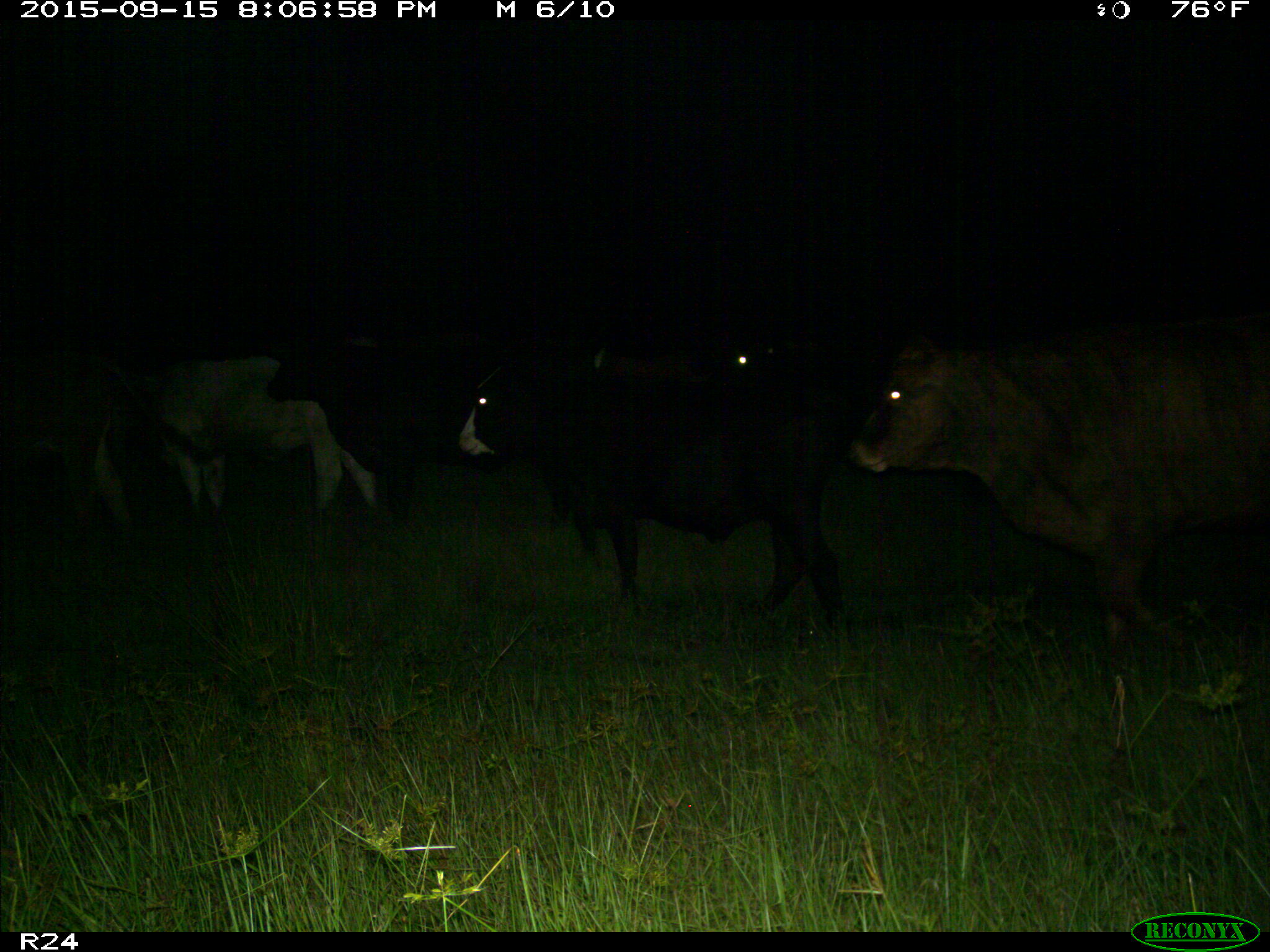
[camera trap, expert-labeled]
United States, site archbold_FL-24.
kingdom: Animalia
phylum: Chordata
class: Mammalia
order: Artiodactyla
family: Bovidae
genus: Bos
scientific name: Bos taurus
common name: domestic cow